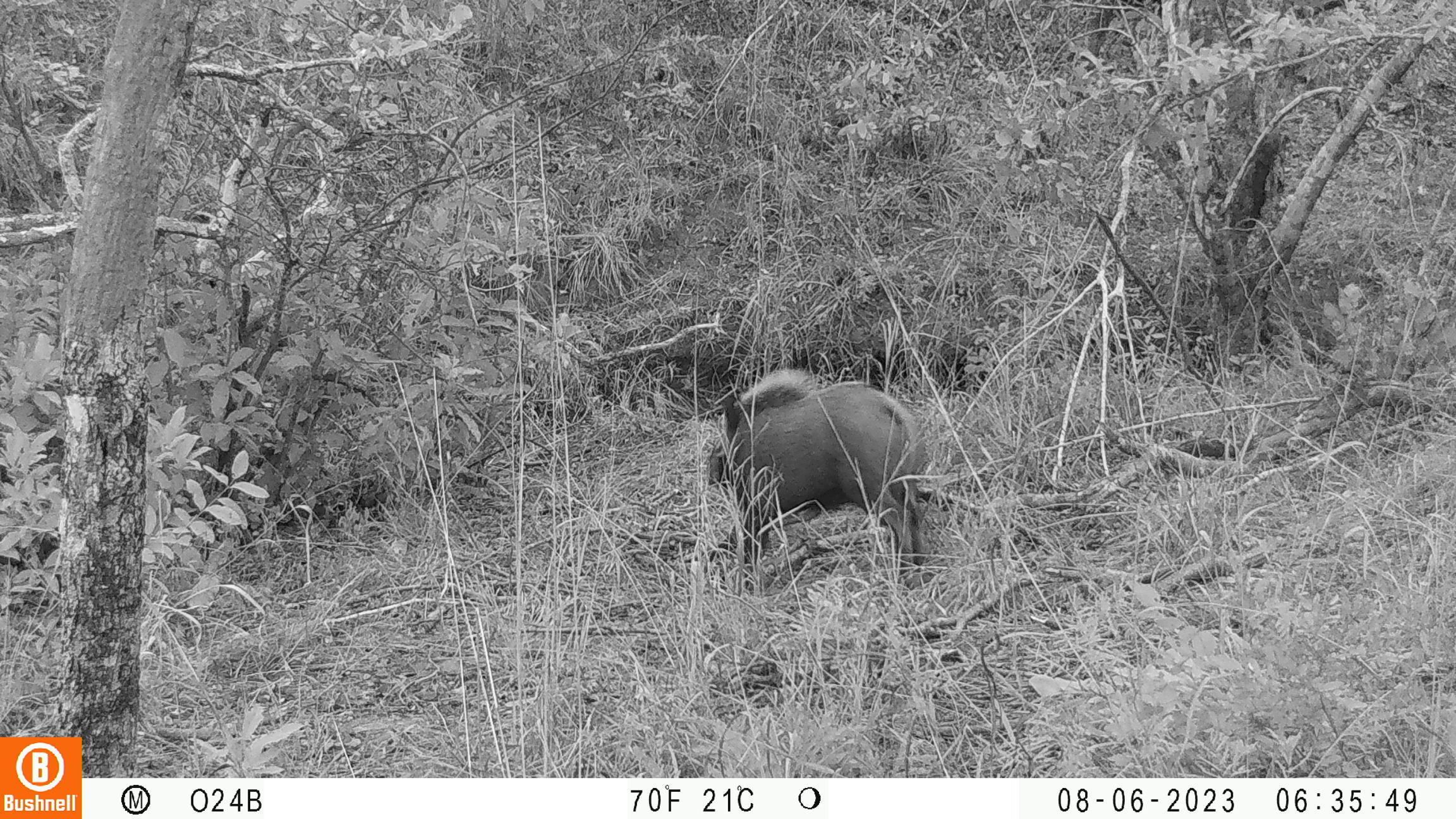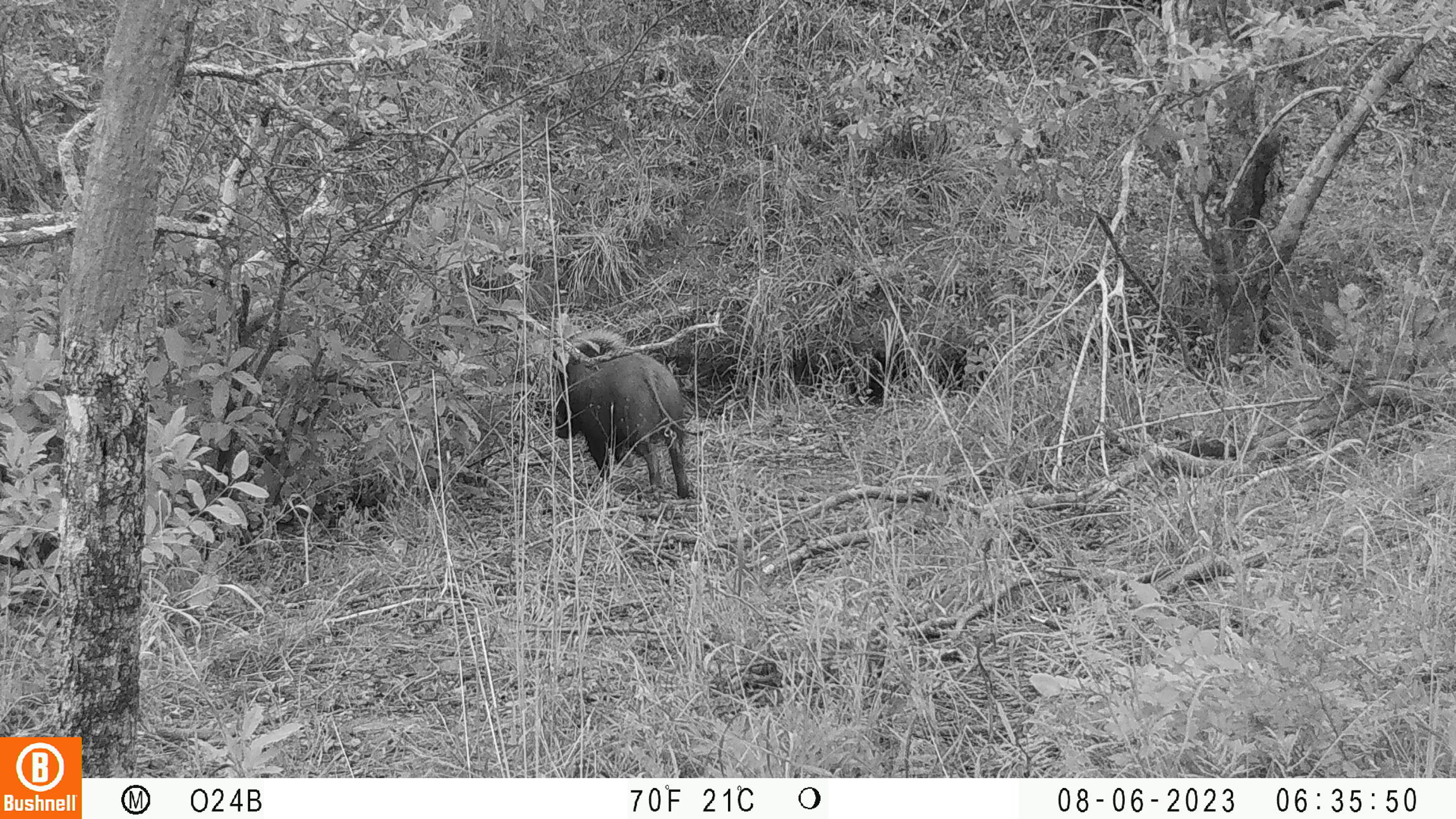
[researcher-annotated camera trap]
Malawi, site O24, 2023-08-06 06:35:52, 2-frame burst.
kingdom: Animalia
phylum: Chordata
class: Mammalia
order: Artiodactyla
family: Suidae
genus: Potamochoerus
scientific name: Potamochoerus larvatus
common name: bushpig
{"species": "bushpig (Potamochoerus larvatus)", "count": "1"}